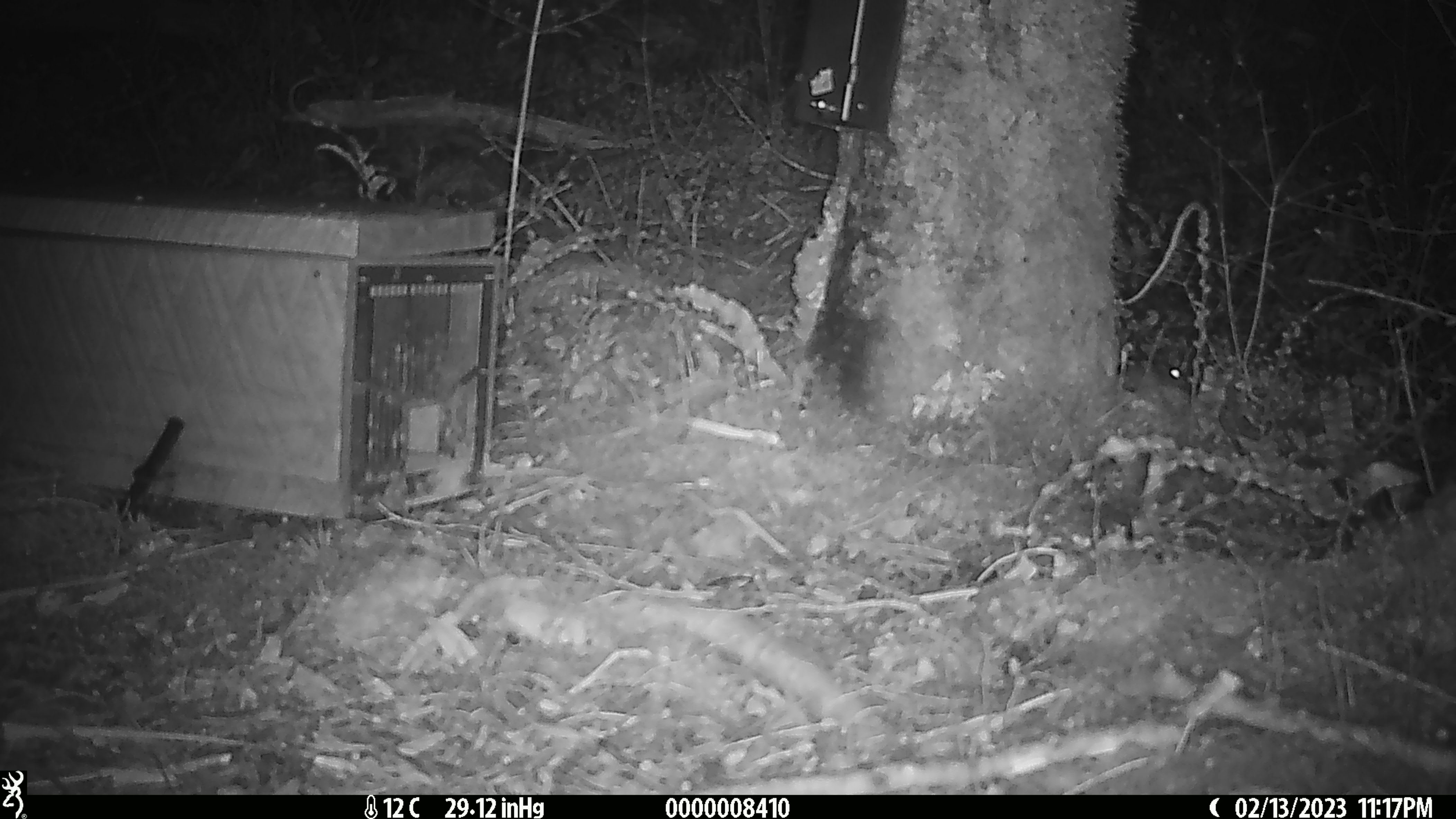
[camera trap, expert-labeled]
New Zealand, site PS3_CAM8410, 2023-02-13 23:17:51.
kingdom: Animalia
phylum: Chordata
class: Mammalia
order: Rodentia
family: Muridae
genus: Mus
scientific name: Mus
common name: mouse